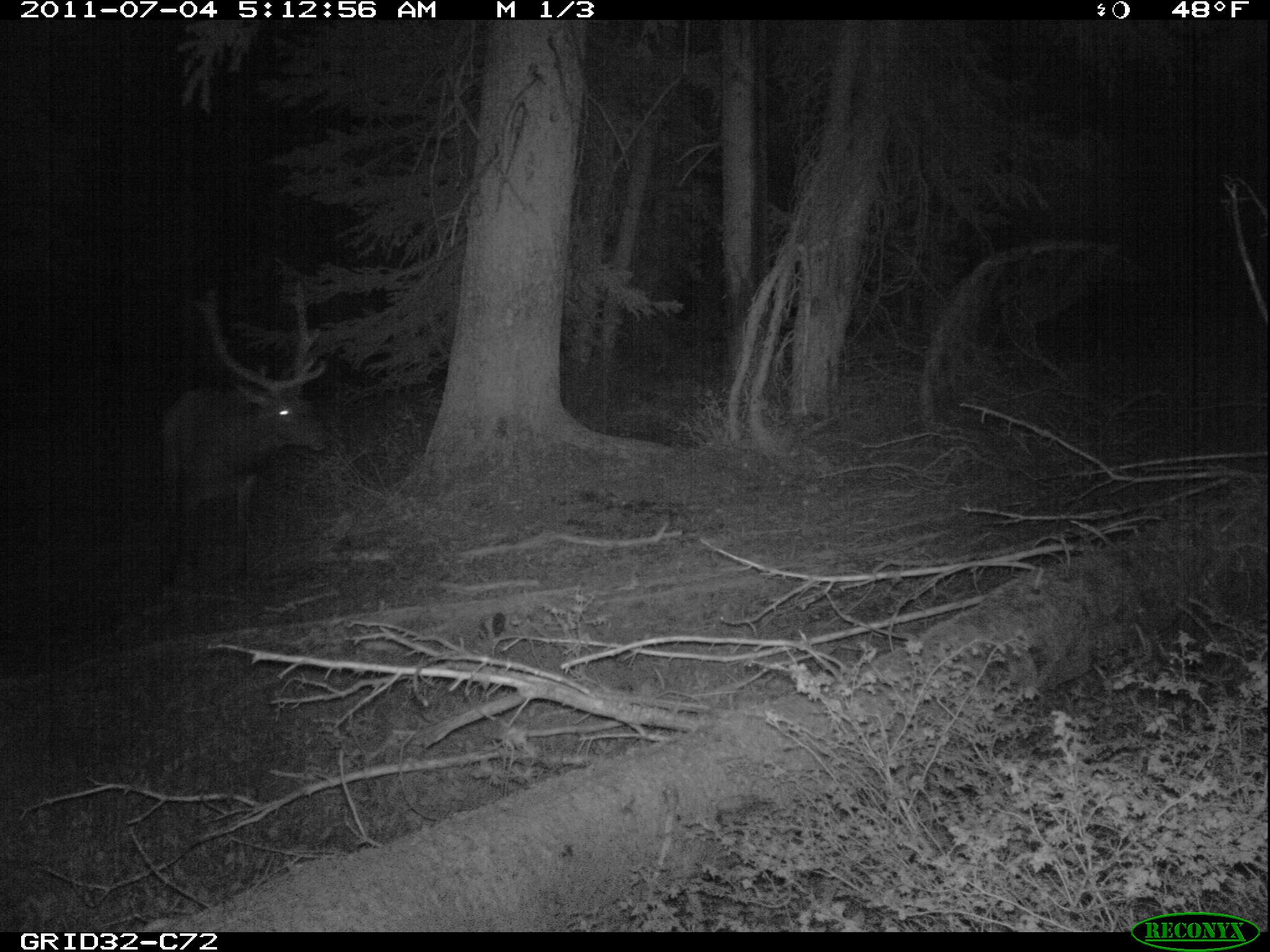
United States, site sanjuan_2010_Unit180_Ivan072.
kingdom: Animalia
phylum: Chordata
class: Mammalia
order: Artiodactyla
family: Cervidae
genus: Cervus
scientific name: Cervus elaphus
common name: red deer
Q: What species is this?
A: Cervus elaphus (red deer).